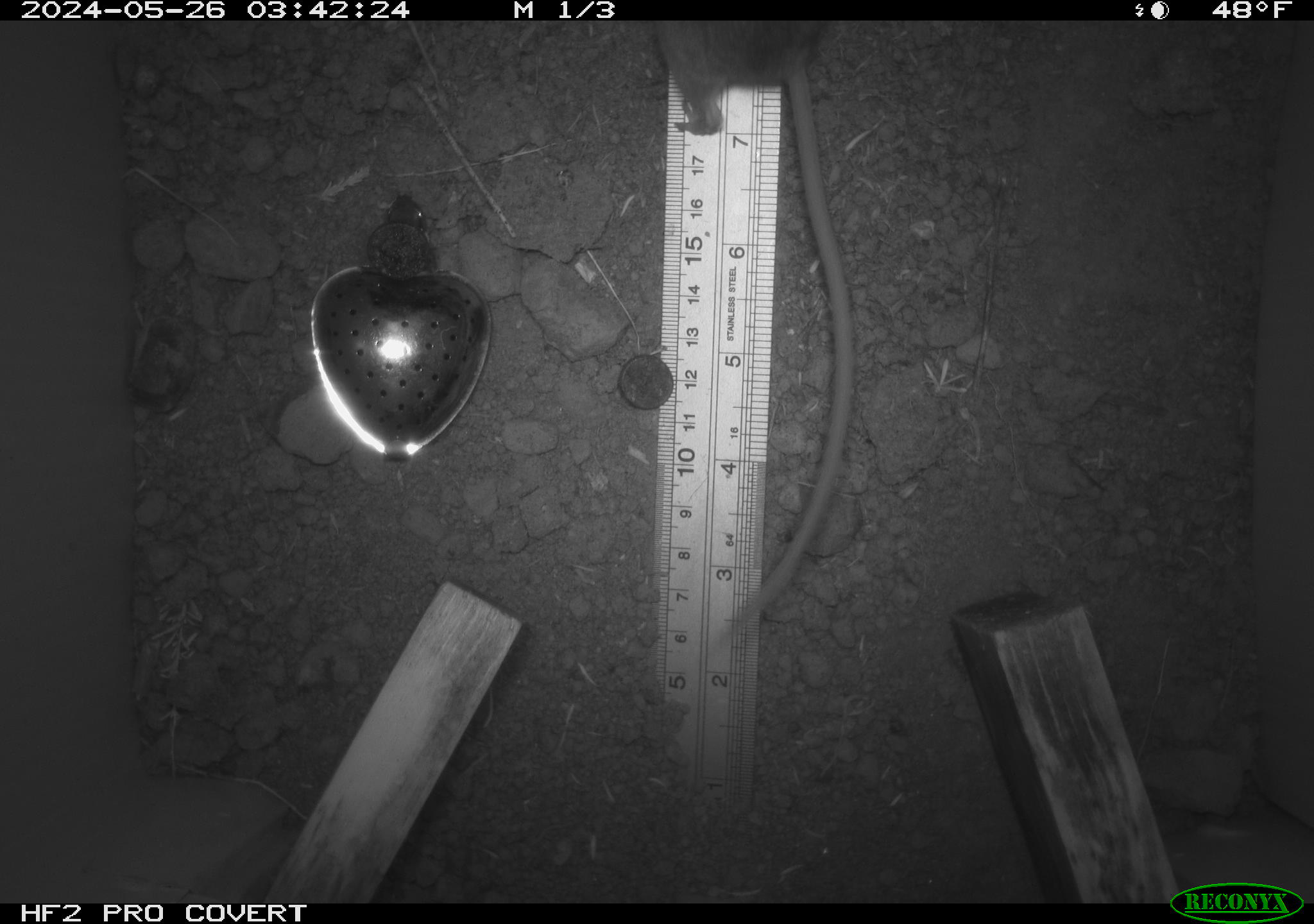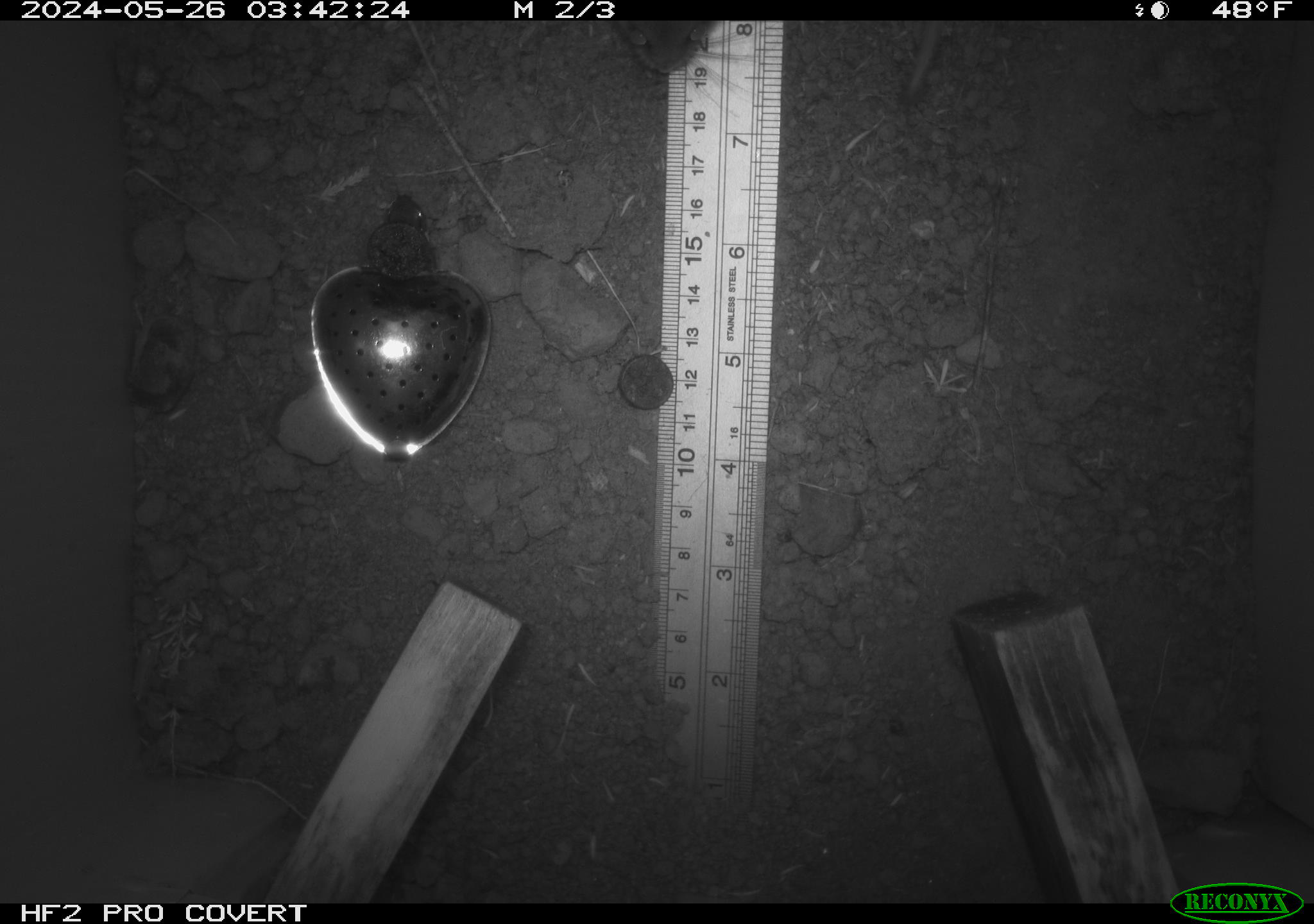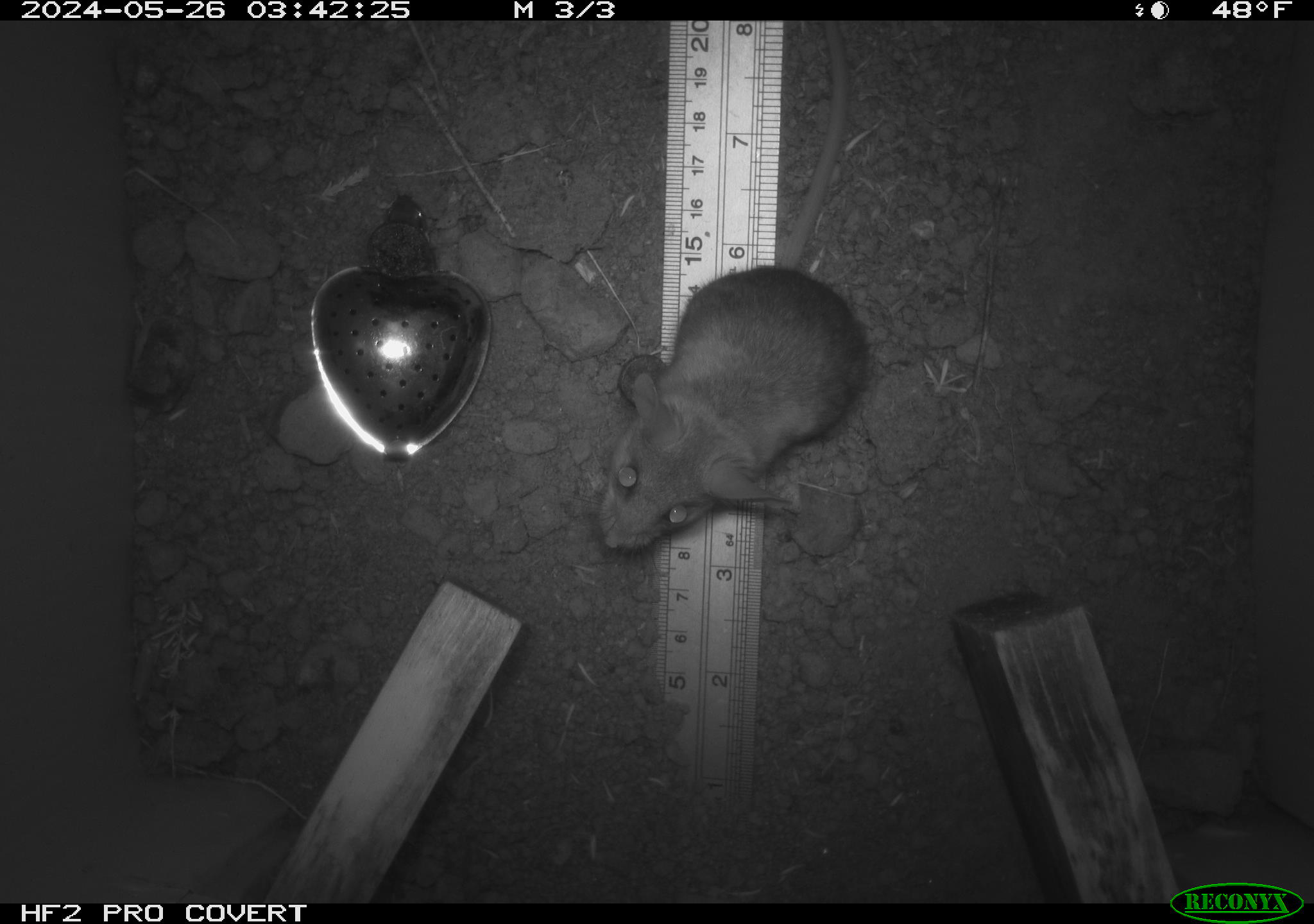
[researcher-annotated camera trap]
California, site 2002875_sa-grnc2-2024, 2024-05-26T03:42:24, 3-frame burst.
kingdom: Animalia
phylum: Chordata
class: Mammalia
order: Rodentia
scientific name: Rodentia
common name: rodent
Rodent (Rodentia).